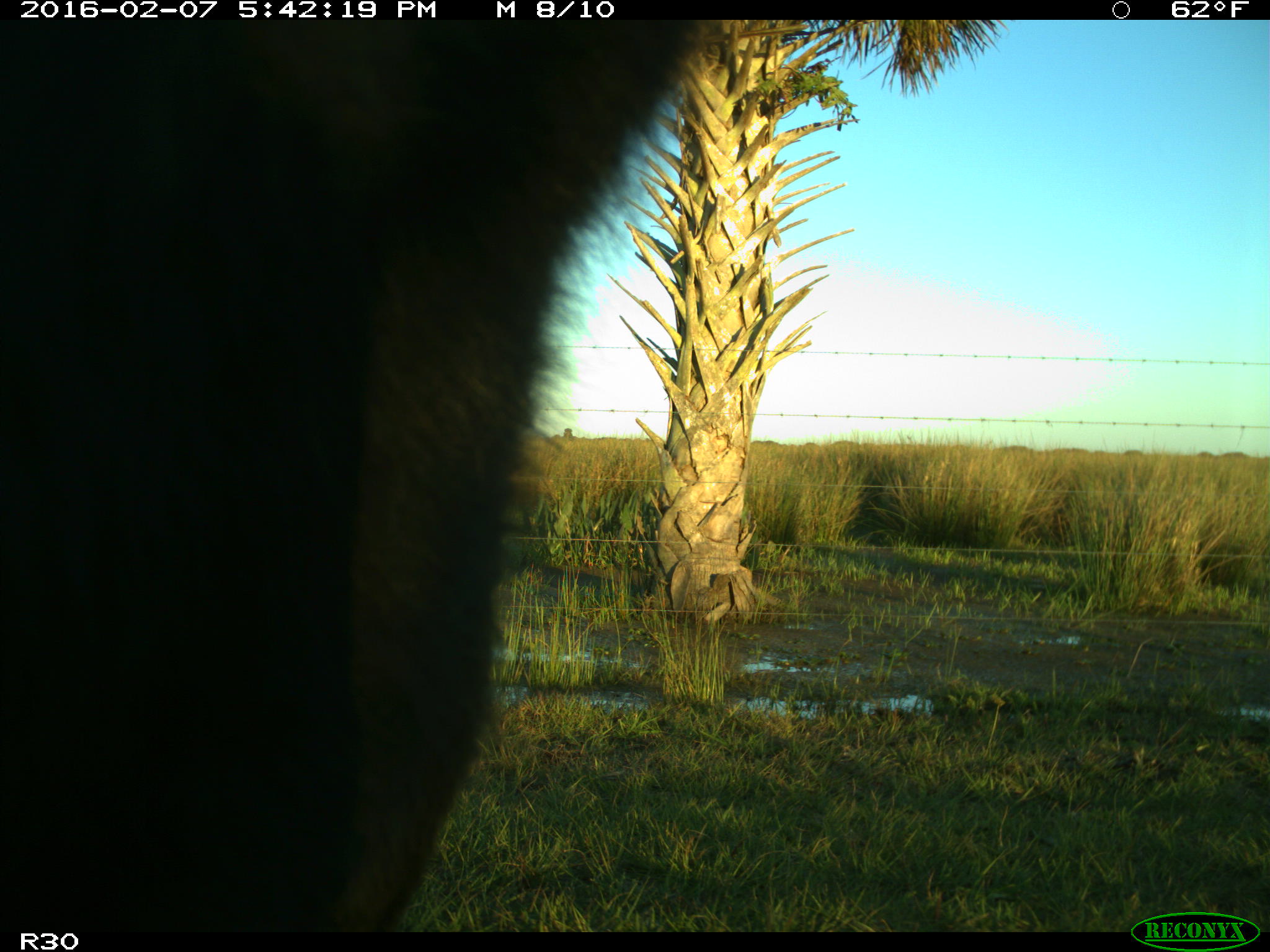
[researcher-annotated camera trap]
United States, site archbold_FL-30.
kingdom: Animalia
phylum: Chordata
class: Mammalia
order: Artiodactyla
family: Bovidae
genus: Bos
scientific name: Bos taurus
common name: domestic cow